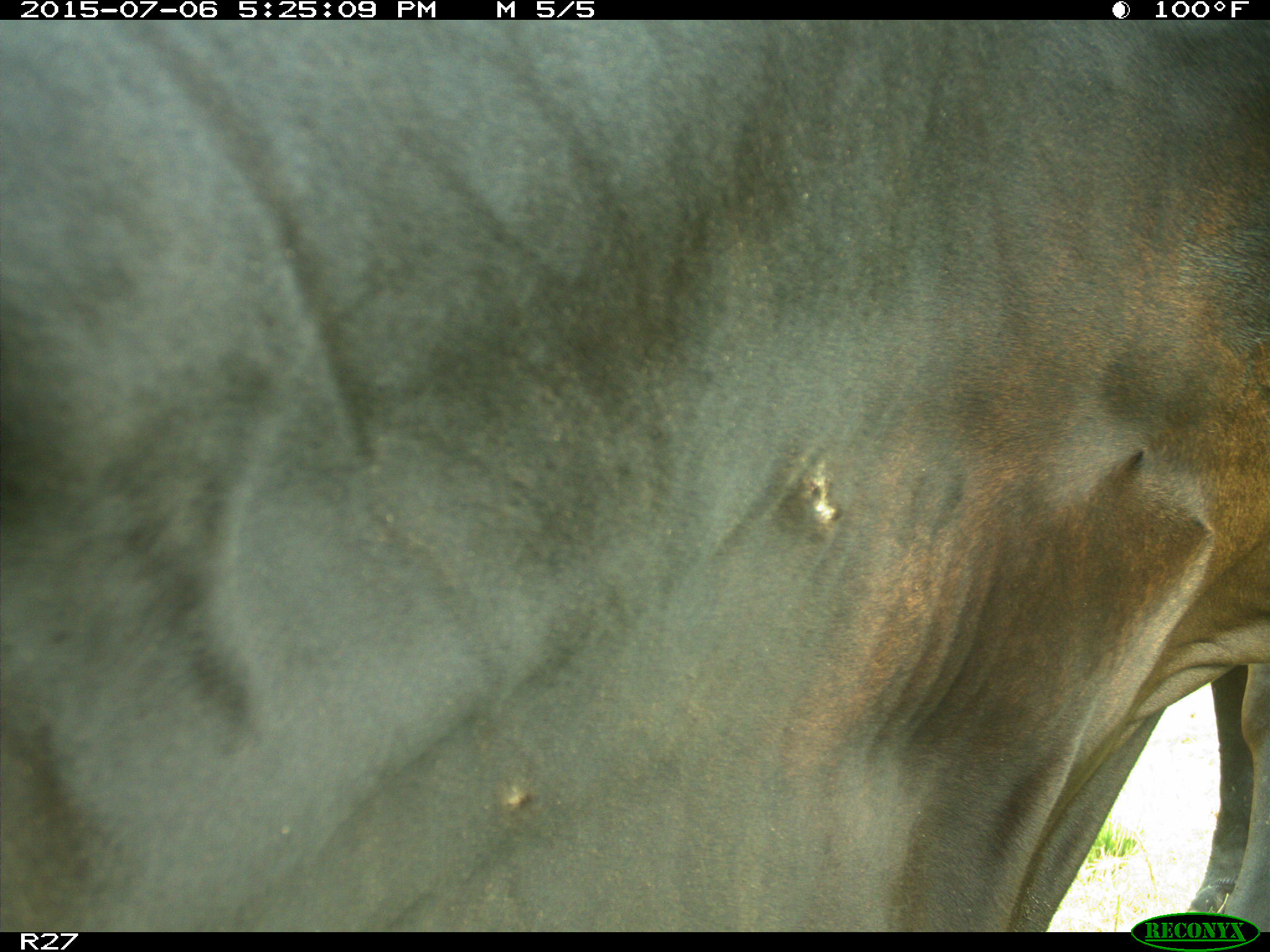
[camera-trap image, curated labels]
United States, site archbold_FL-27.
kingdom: Animalia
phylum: Chordata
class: Mammalia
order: Artiodactyla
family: Bovidae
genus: Bos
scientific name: Bos taurus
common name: domestic cow